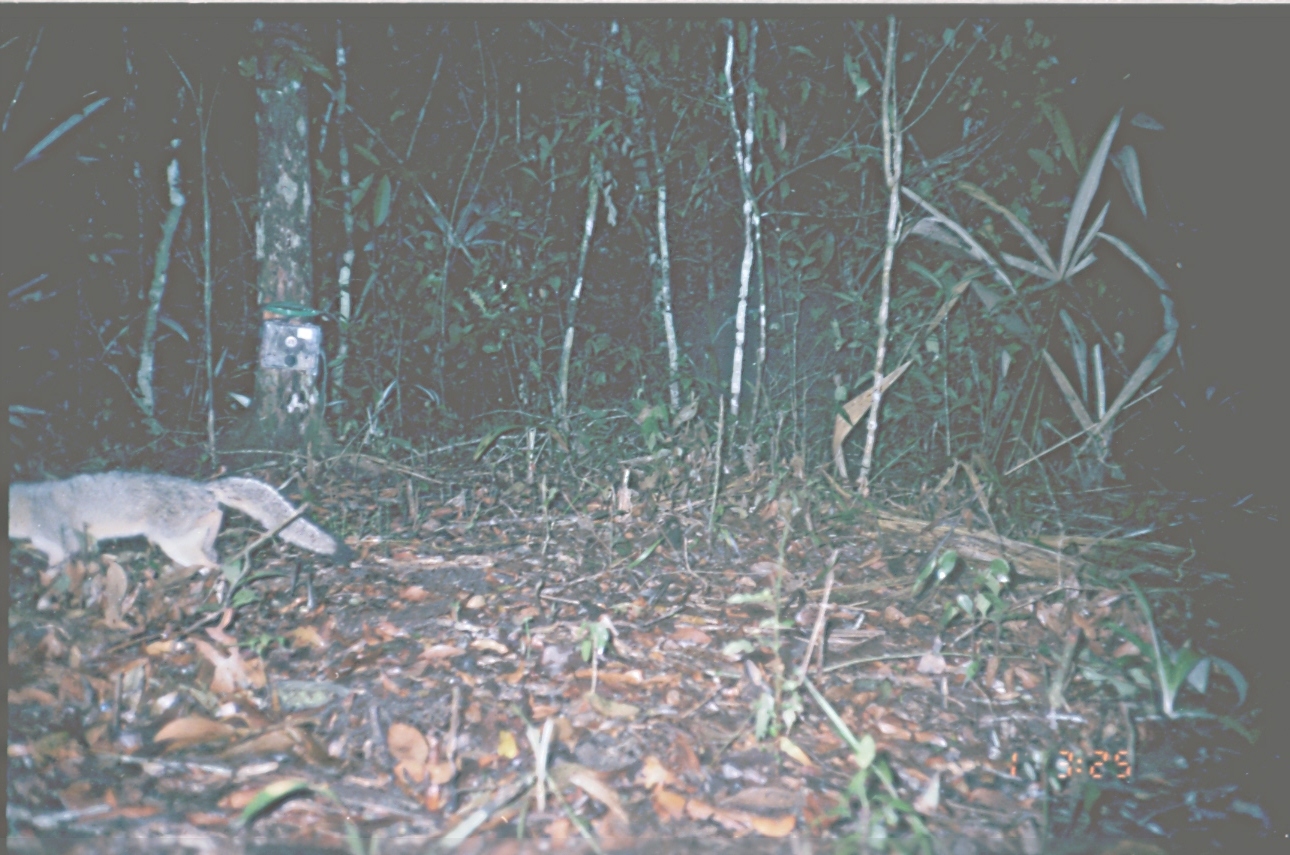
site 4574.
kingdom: Animalia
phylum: Chordata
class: Mammalia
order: Carnivora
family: Canidae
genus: Urocyon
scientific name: Urocyon cinereoargenteus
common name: gray fox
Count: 1.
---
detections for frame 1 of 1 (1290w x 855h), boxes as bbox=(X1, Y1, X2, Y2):
urocyon cinereoargenteus: bbox=(0, 468, 358, 610)